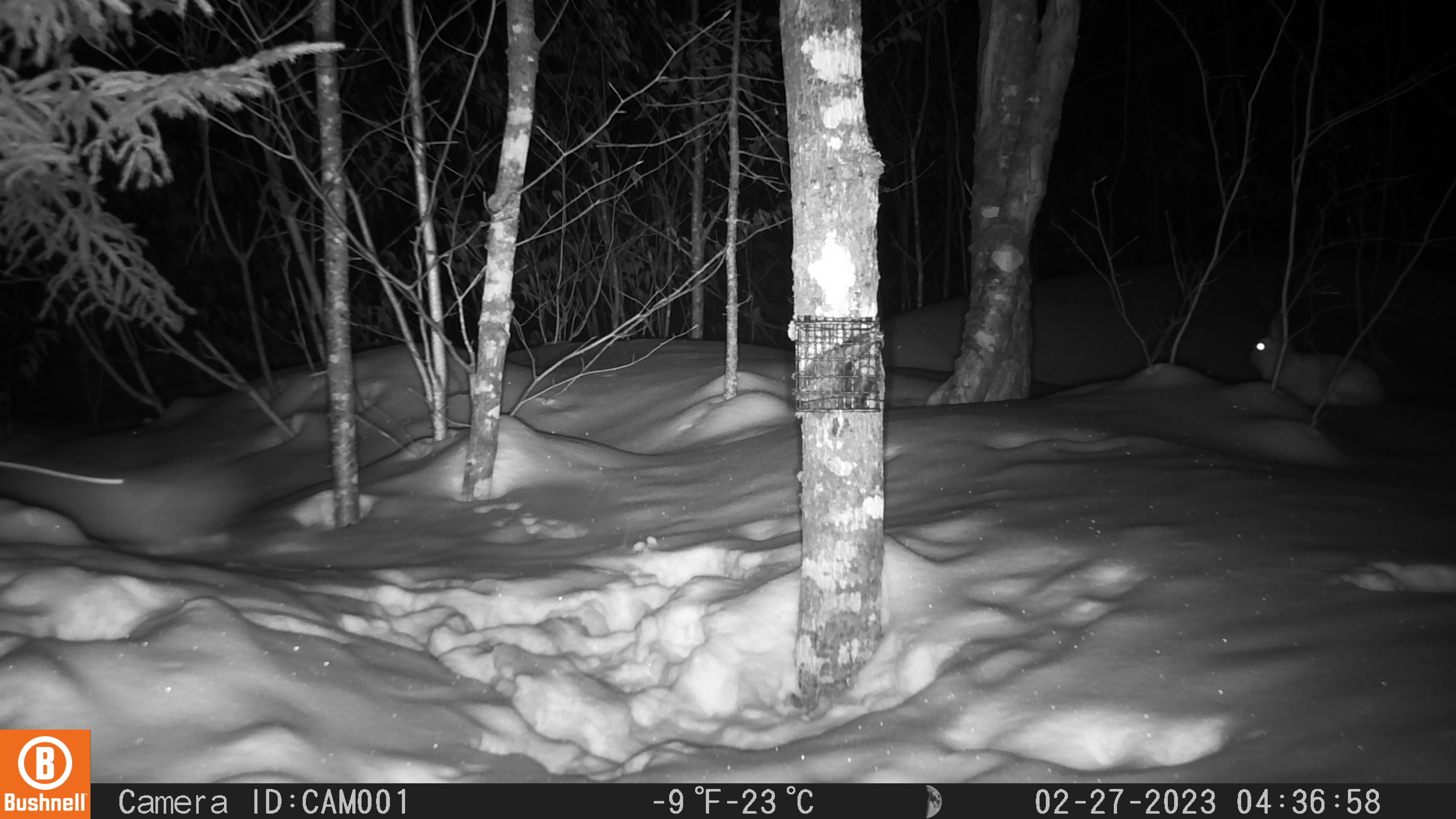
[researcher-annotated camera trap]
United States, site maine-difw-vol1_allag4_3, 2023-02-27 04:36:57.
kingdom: Animalia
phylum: Chordata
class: Mammalia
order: Lagomorpha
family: Leporidae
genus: Lepus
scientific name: Lepus americanus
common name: snowshoe hare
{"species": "snowshoe hare (Lepus americanus)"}